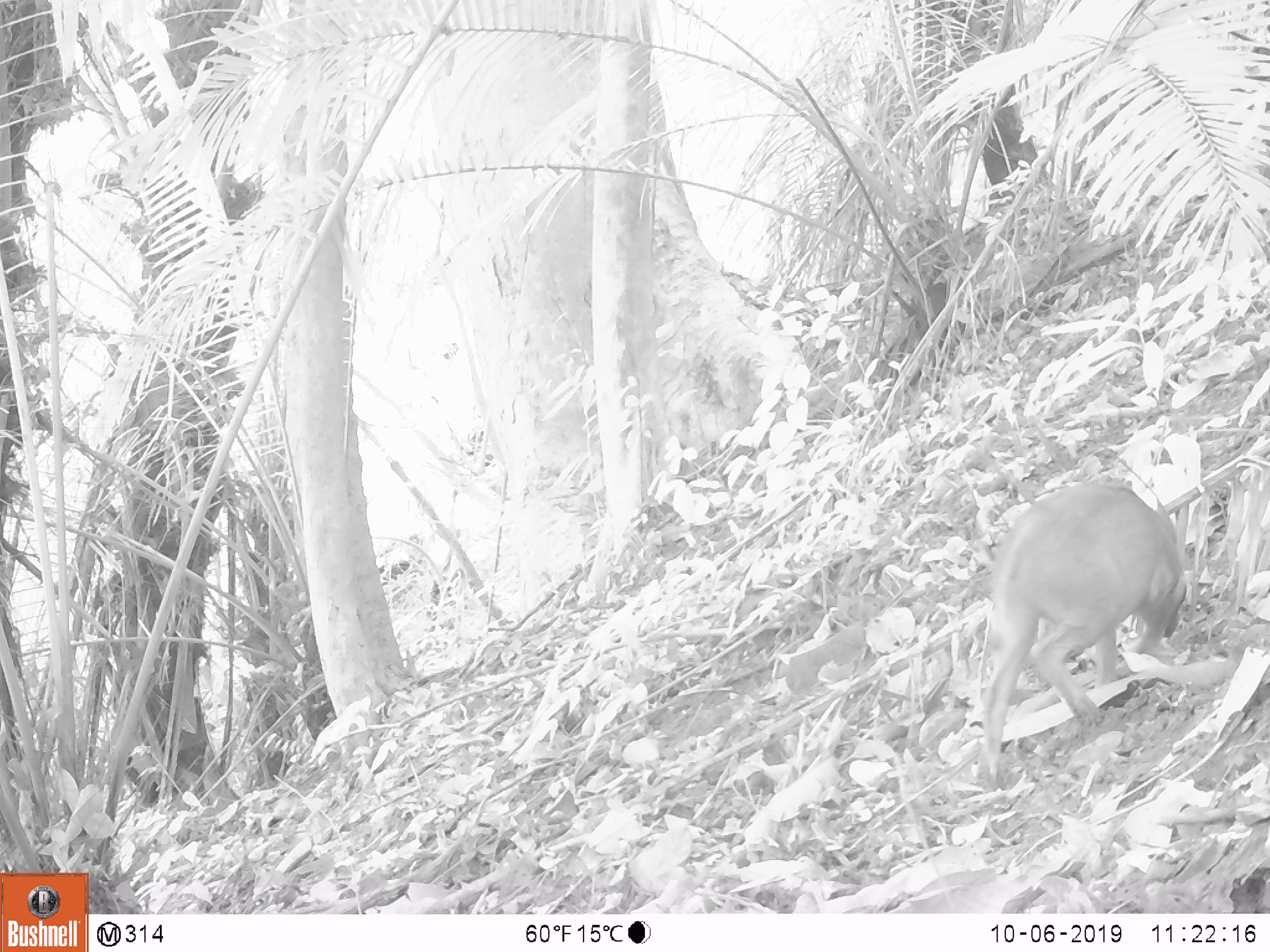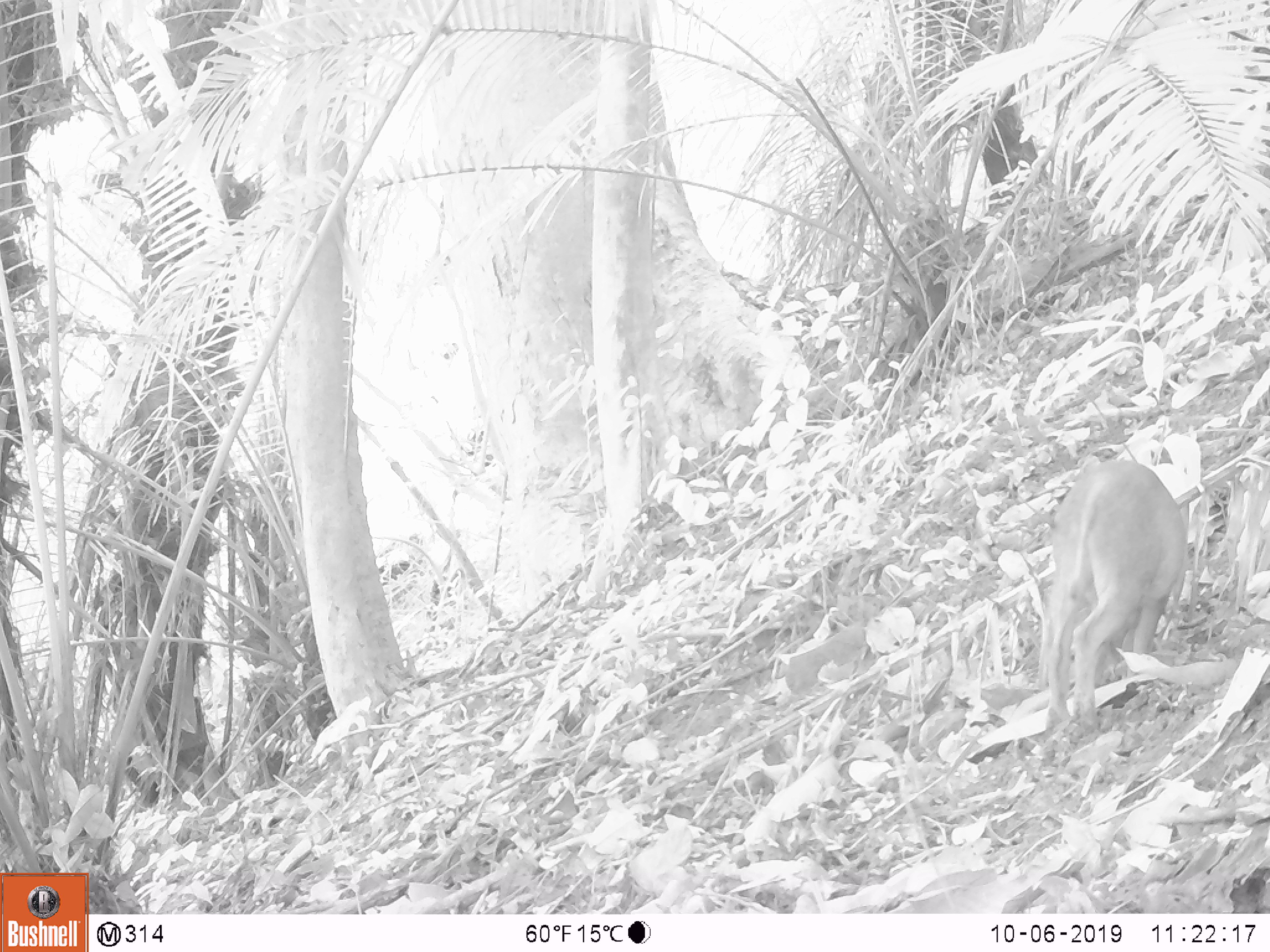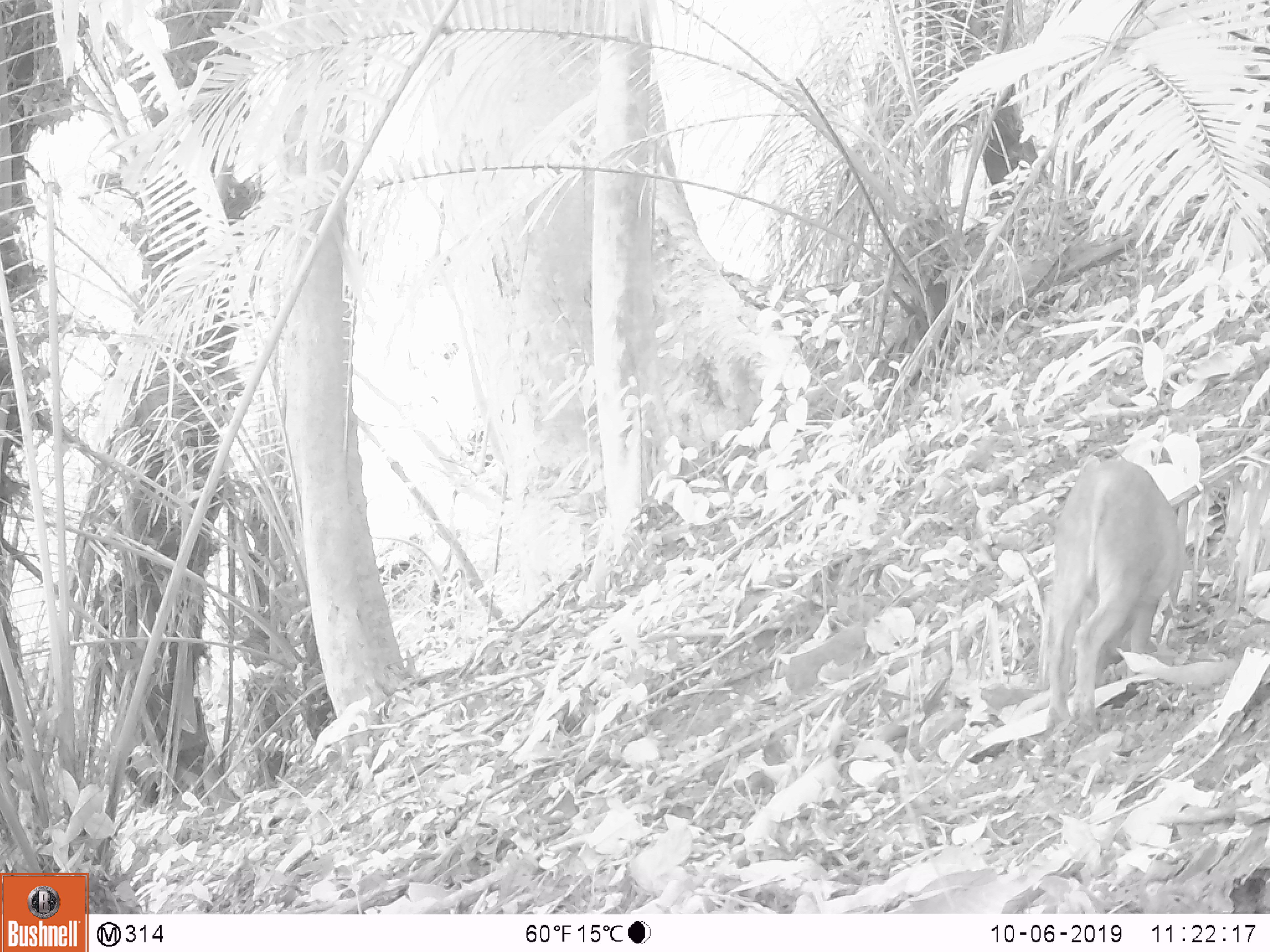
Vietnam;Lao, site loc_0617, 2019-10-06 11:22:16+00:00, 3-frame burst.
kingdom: Animalia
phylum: Chordata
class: Mammalia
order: Artiodactyla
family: Suidae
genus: Sus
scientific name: Sus scrofa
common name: eurasian wild pig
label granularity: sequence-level